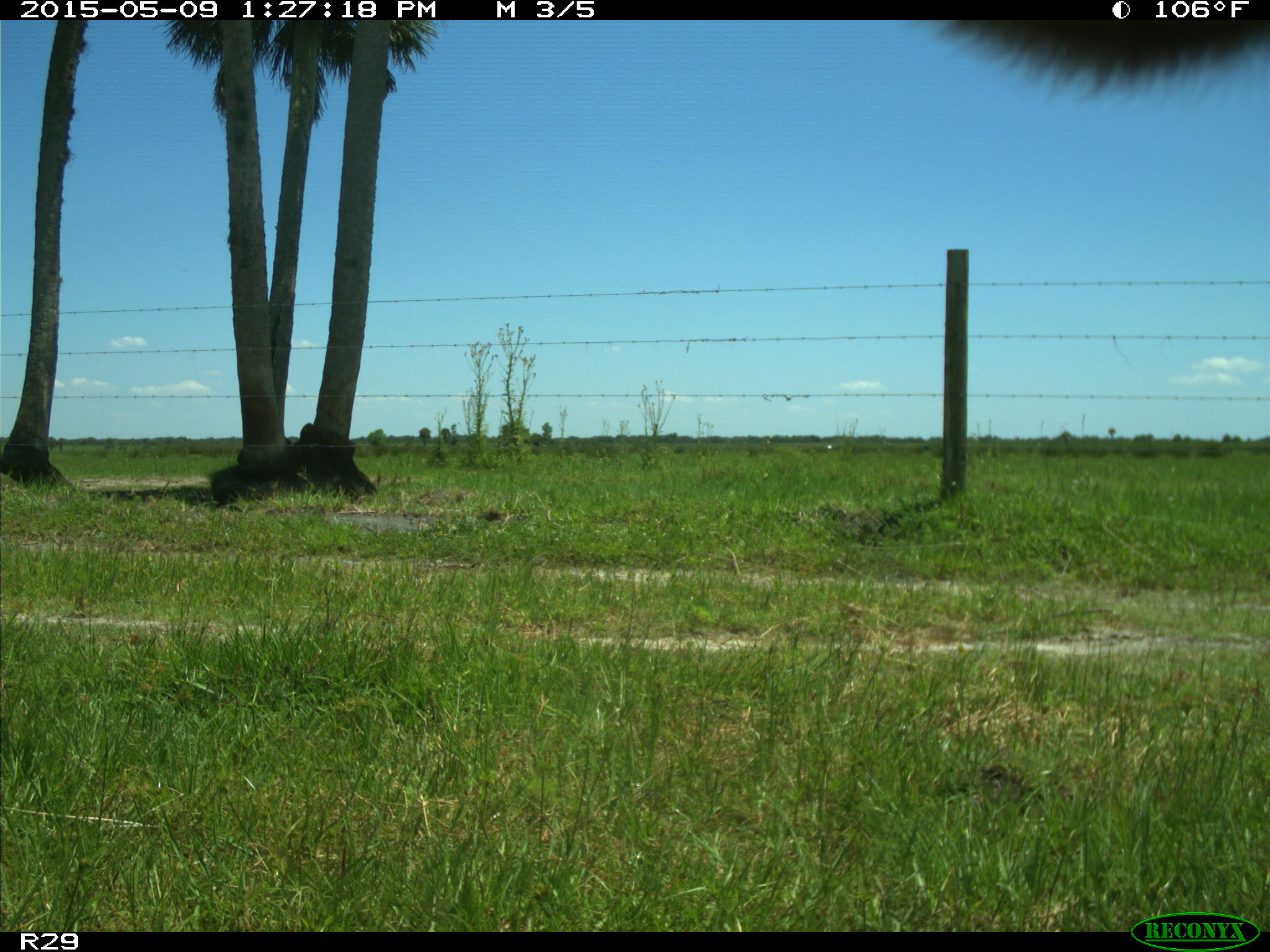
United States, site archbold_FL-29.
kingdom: Animalia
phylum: Chordata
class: Mammalia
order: Artiodactyla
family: Bovidae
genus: Bos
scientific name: Bos taurus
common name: domestic cow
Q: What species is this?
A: Bos taurus (domestic cow).